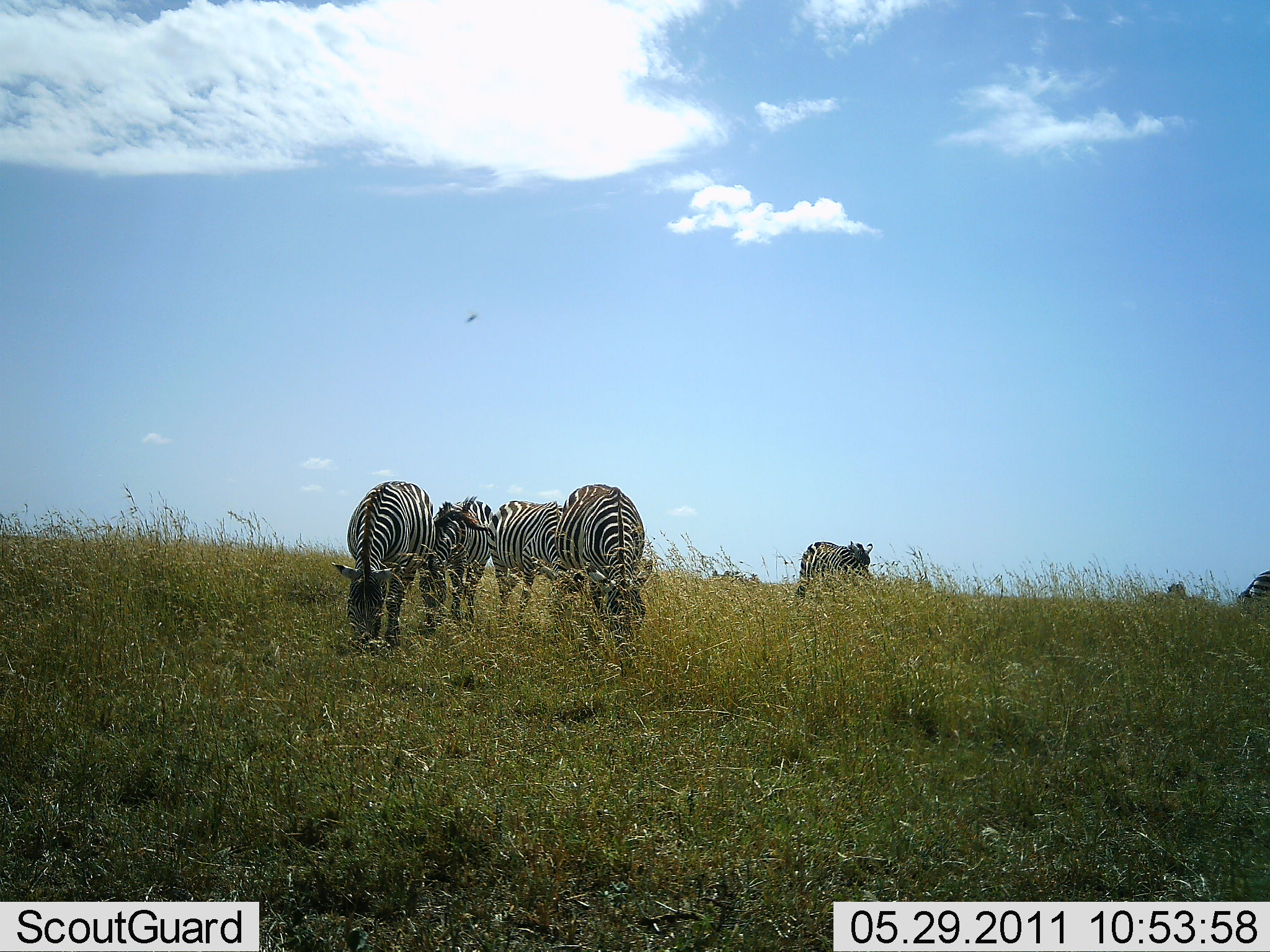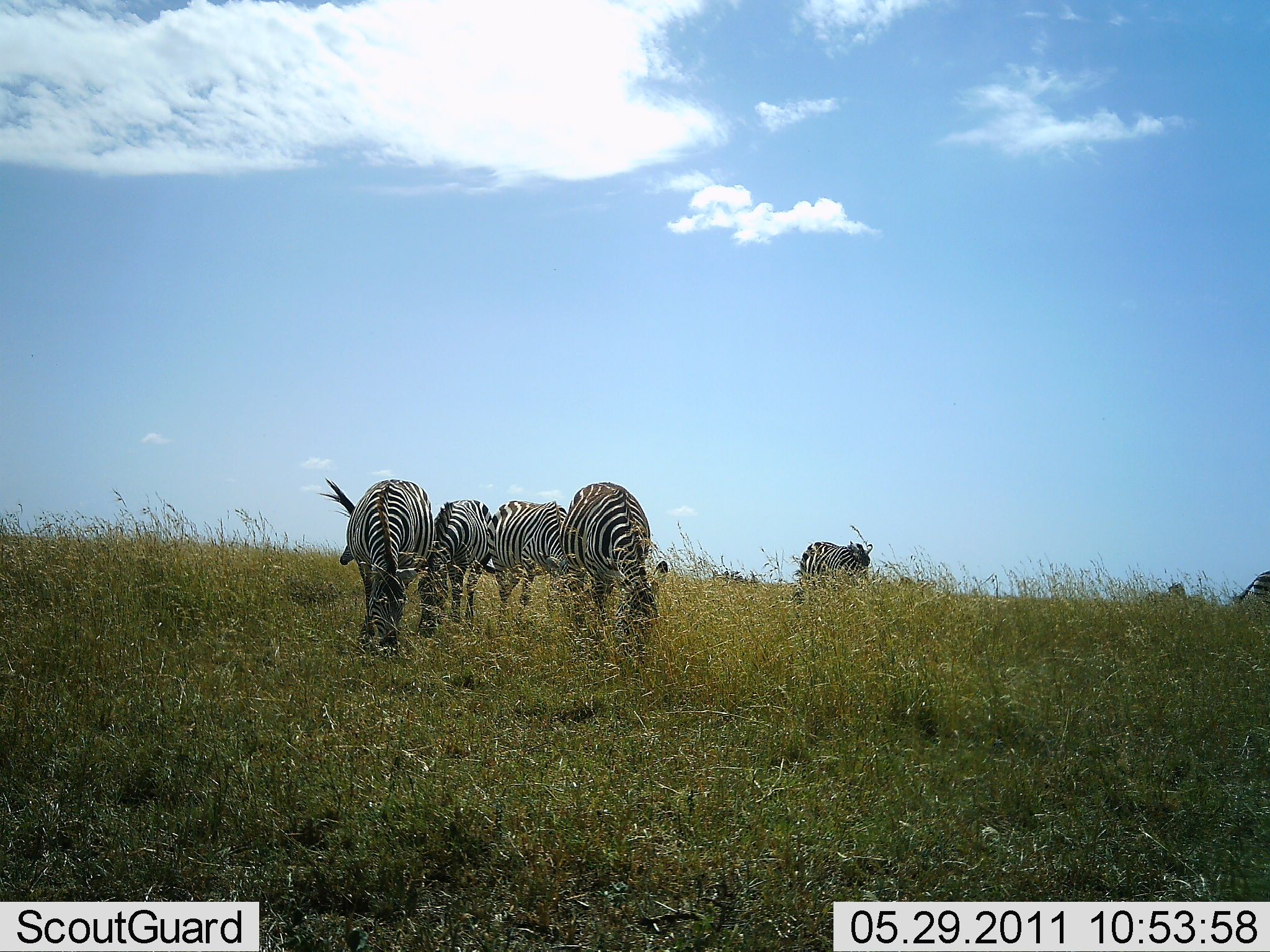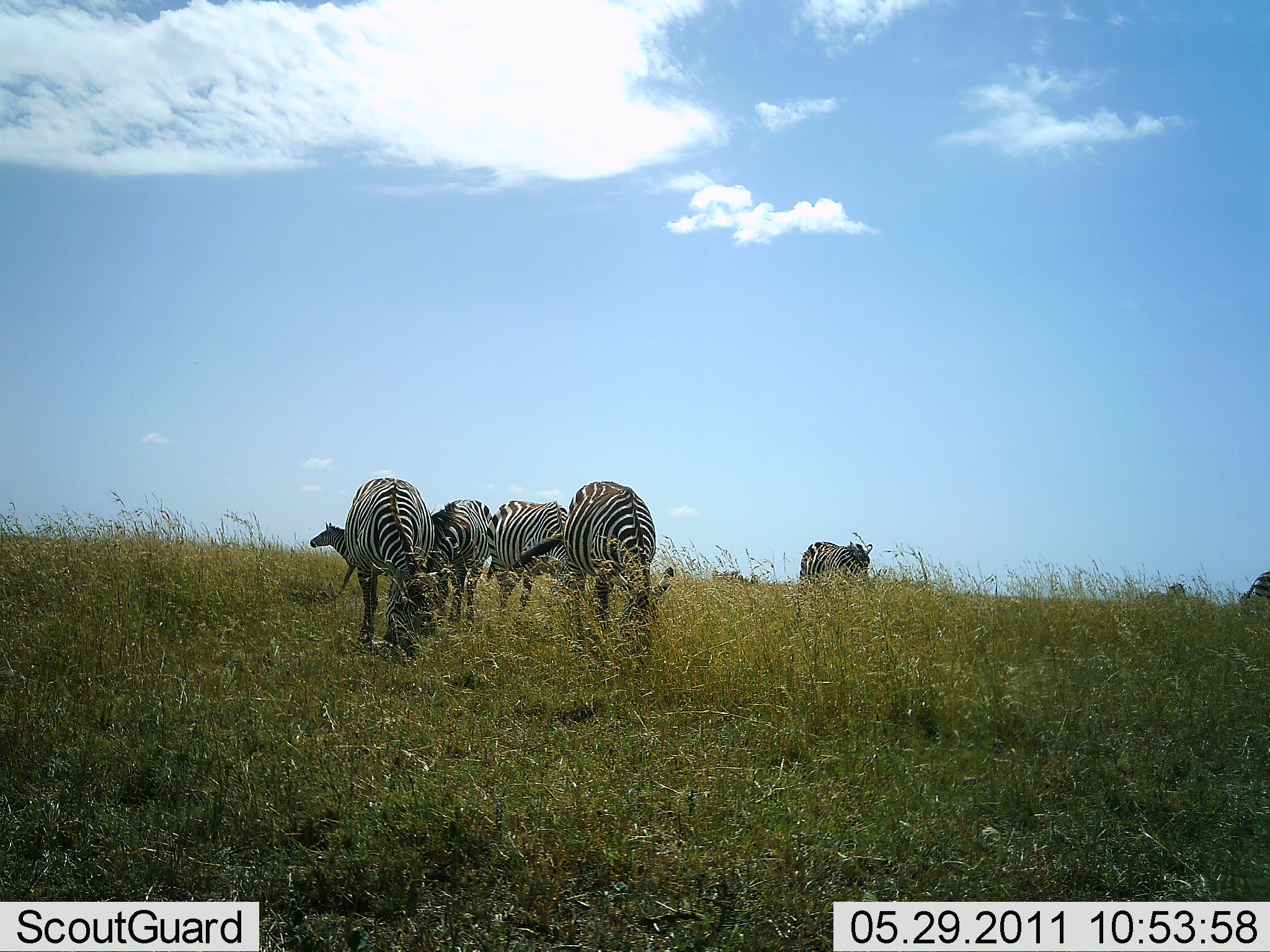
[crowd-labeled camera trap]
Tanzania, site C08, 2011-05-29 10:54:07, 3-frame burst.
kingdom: Animalia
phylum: Chordata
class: Mammalia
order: Perissodactyla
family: Equidae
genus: Equus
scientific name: Equus quagga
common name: plains zebra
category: zebra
Zebra (plains zebra) (Equus quagga), count 7. Behavior (volunteer vote fractions): standing 42%, resting 0%, moving 42%, interacting 0%. Young present (vote fraction): 0%. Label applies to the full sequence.